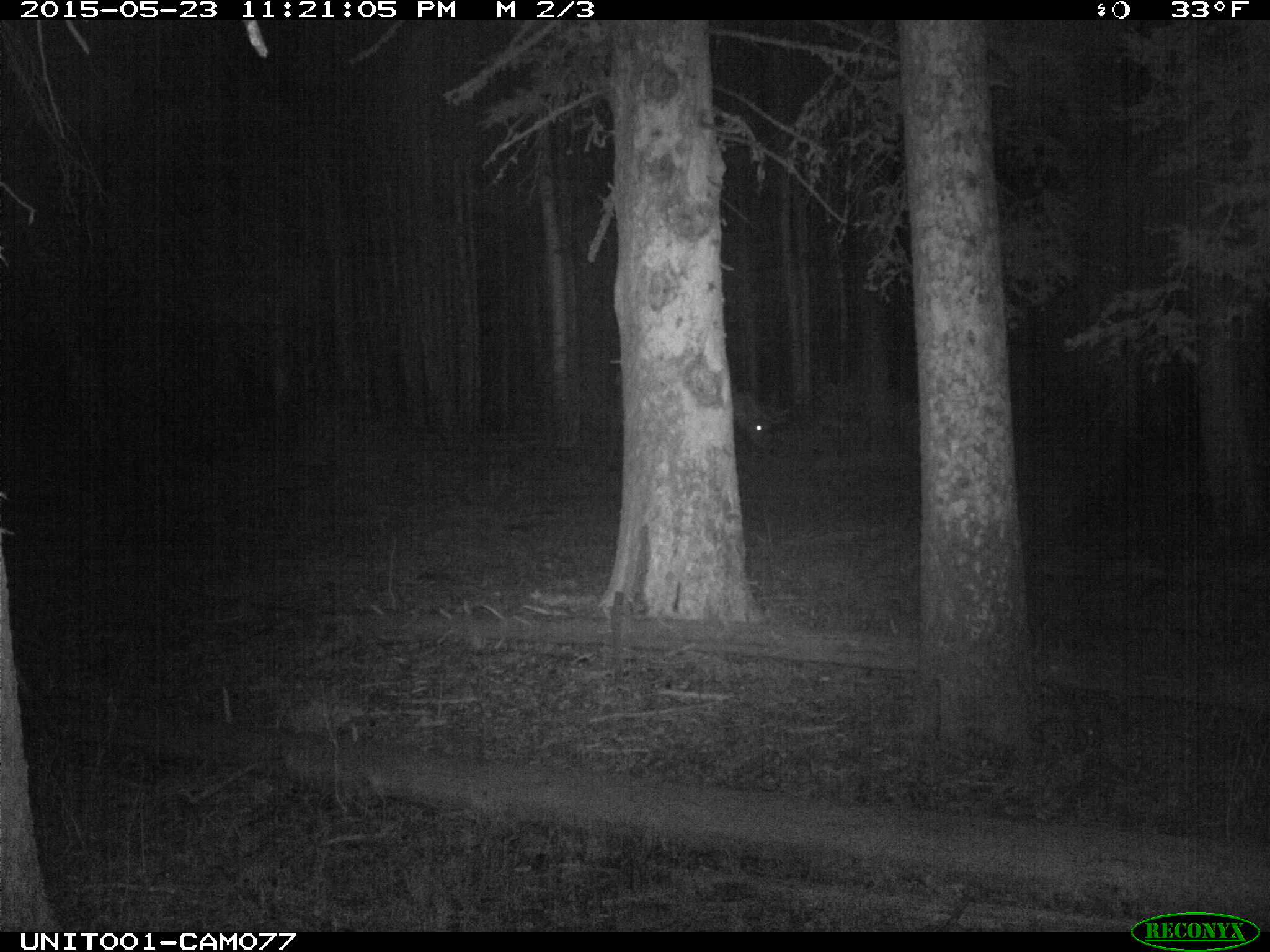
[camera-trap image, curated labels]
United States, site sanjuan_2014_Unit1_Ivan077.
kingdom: Animalia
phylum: Chordata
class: Mammalia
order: Artiodactyla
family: Cervidae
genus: Cervus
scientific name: Cervus elaphus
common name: red deer